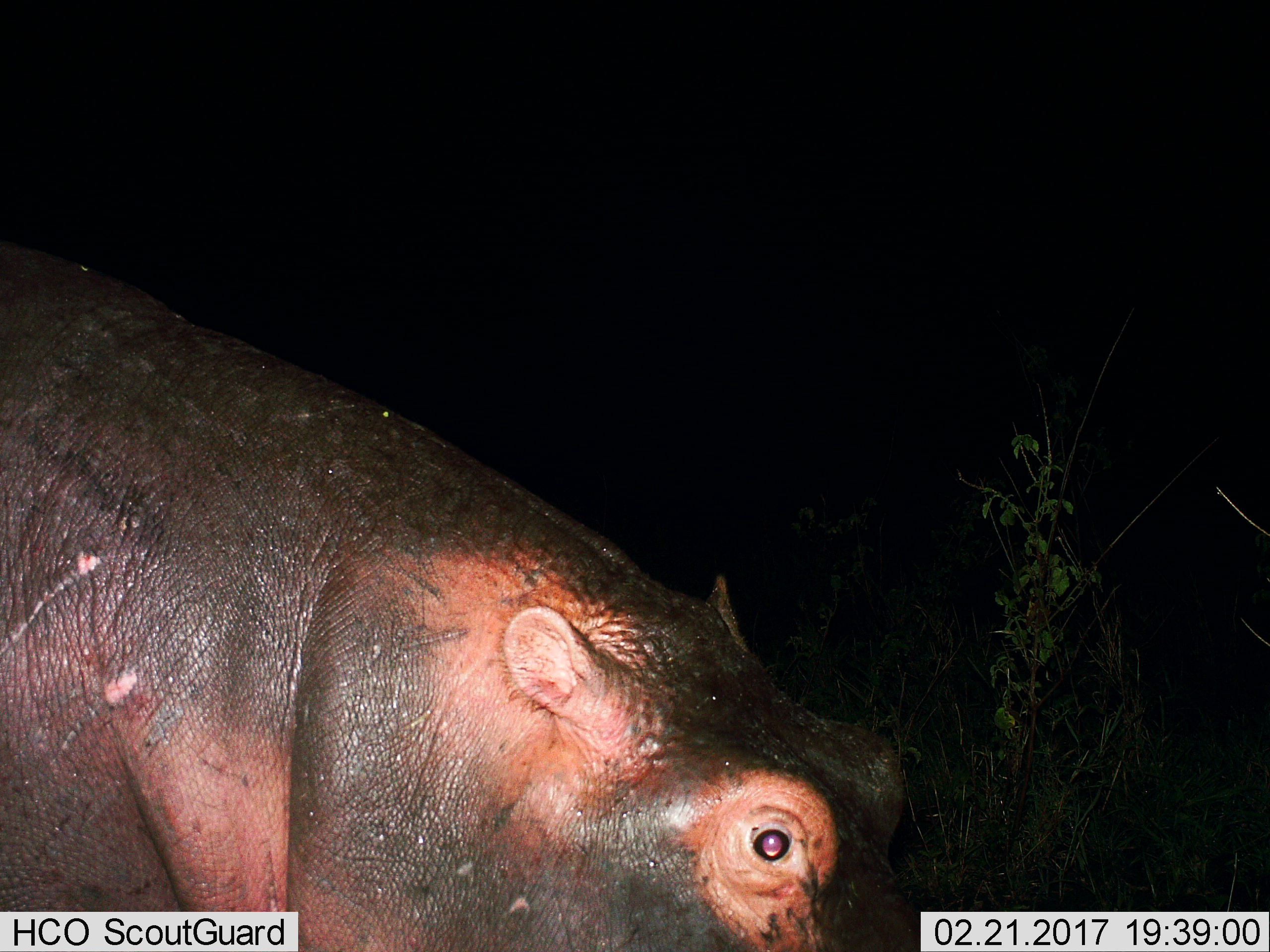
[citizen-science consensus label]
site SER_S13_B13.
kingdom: Animalia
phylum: Chordata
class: Mammalia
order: Artiodactyla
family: Hippopotamidae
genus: Hippopotamus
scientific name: Hippopotamus amphibius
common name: hippopotamus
Hippopotamus (Hippopotamus amphibius), count 1. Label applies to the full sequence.